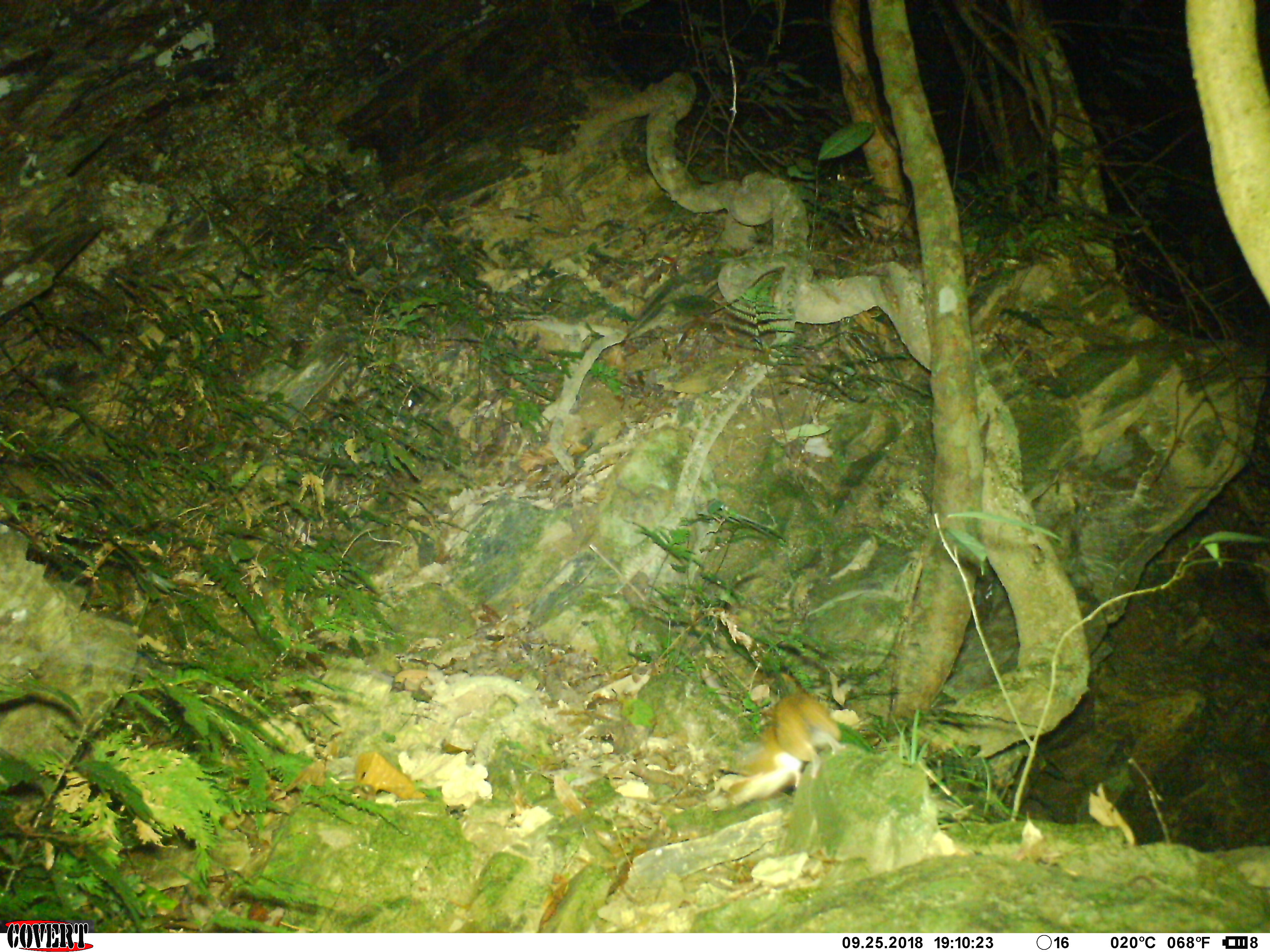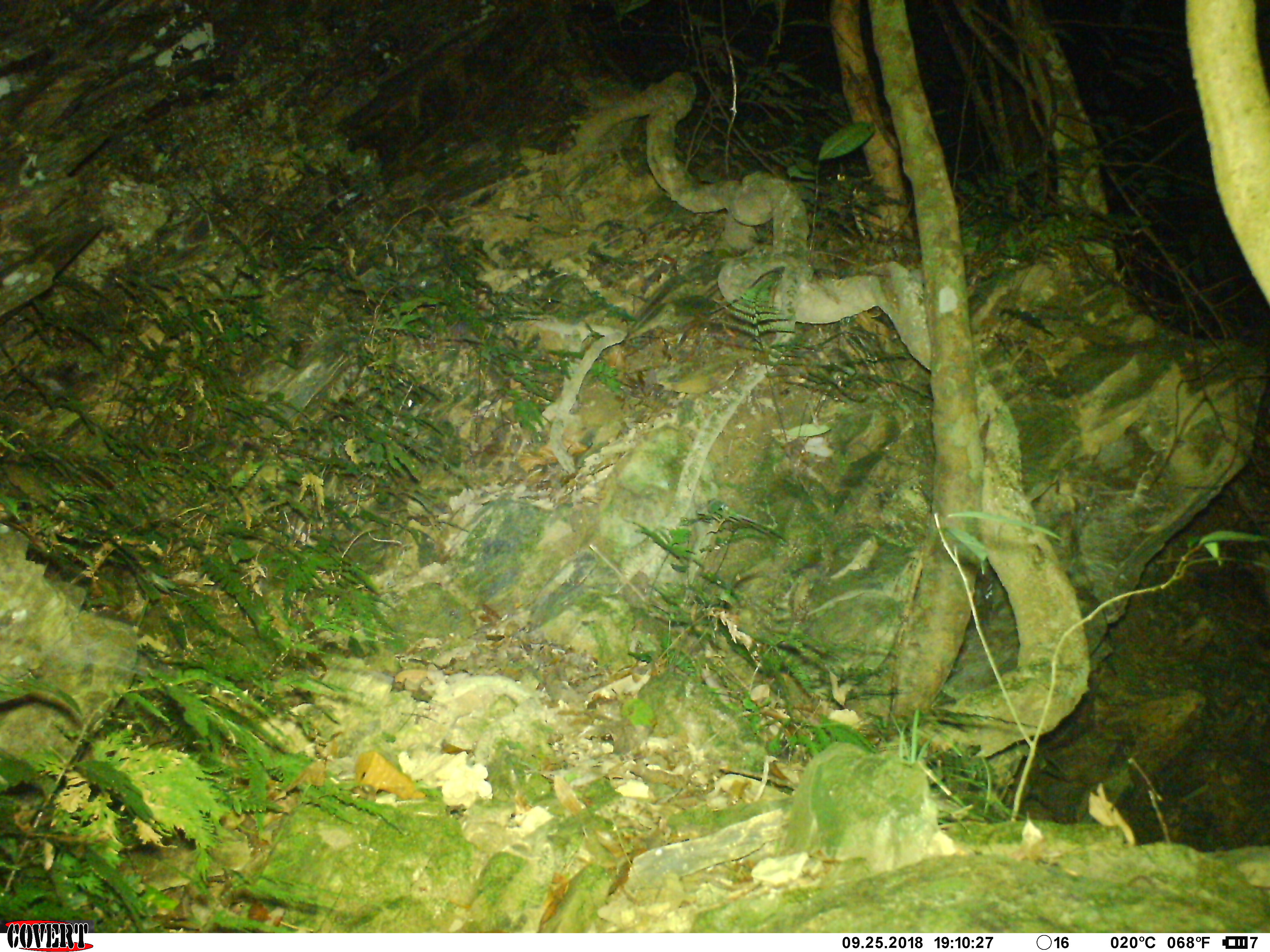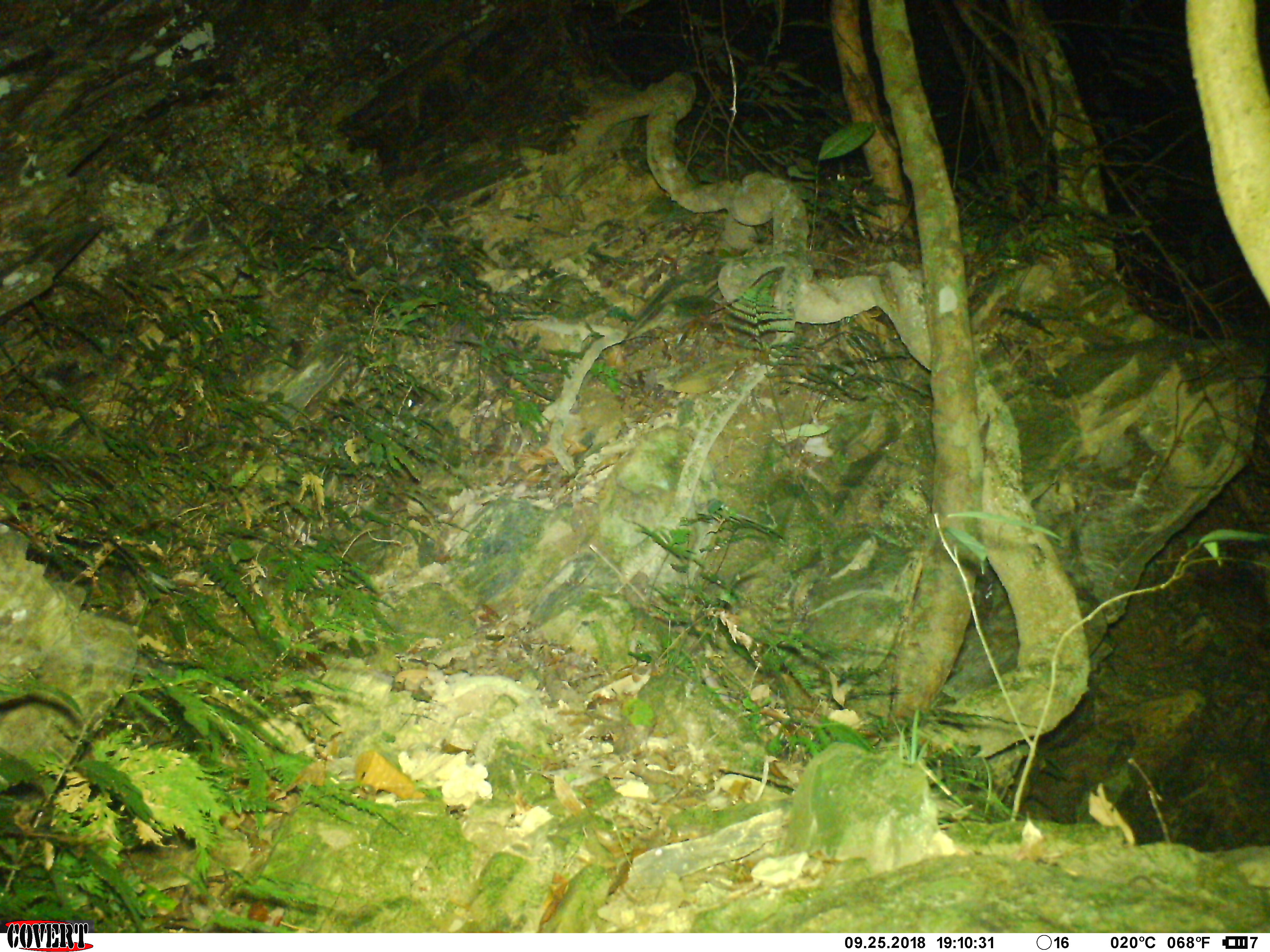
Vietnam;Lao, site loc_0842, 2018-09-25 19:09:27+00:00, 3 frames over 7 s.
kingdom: Animalia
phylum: Chordata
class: Mammalia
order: Rodentia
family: Muridae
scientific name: Muridae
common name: old-world mice and rats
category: unidentified murid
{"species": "unidentified murid (old-world mice and rats) (Muridae)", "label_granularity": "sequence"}